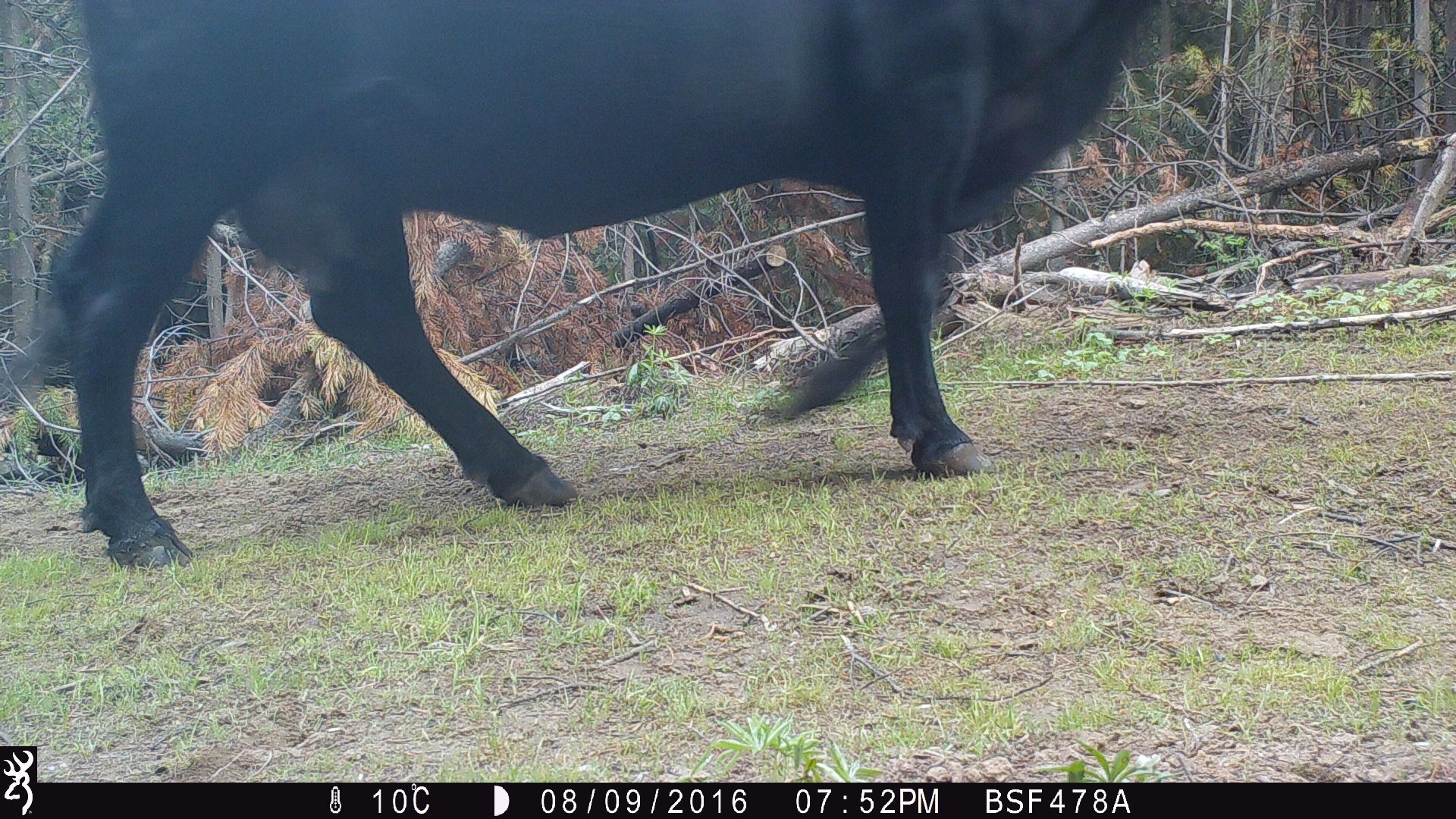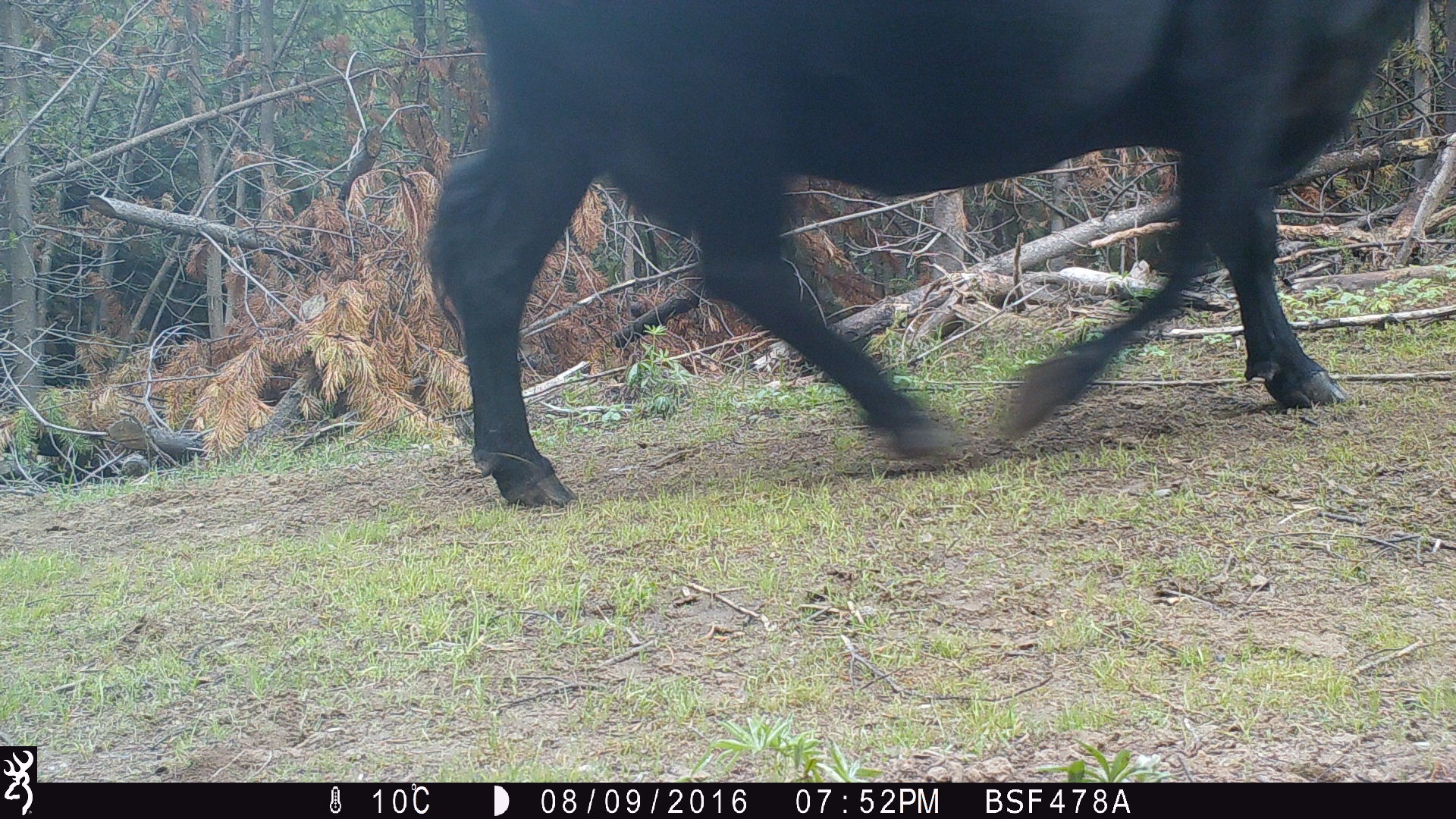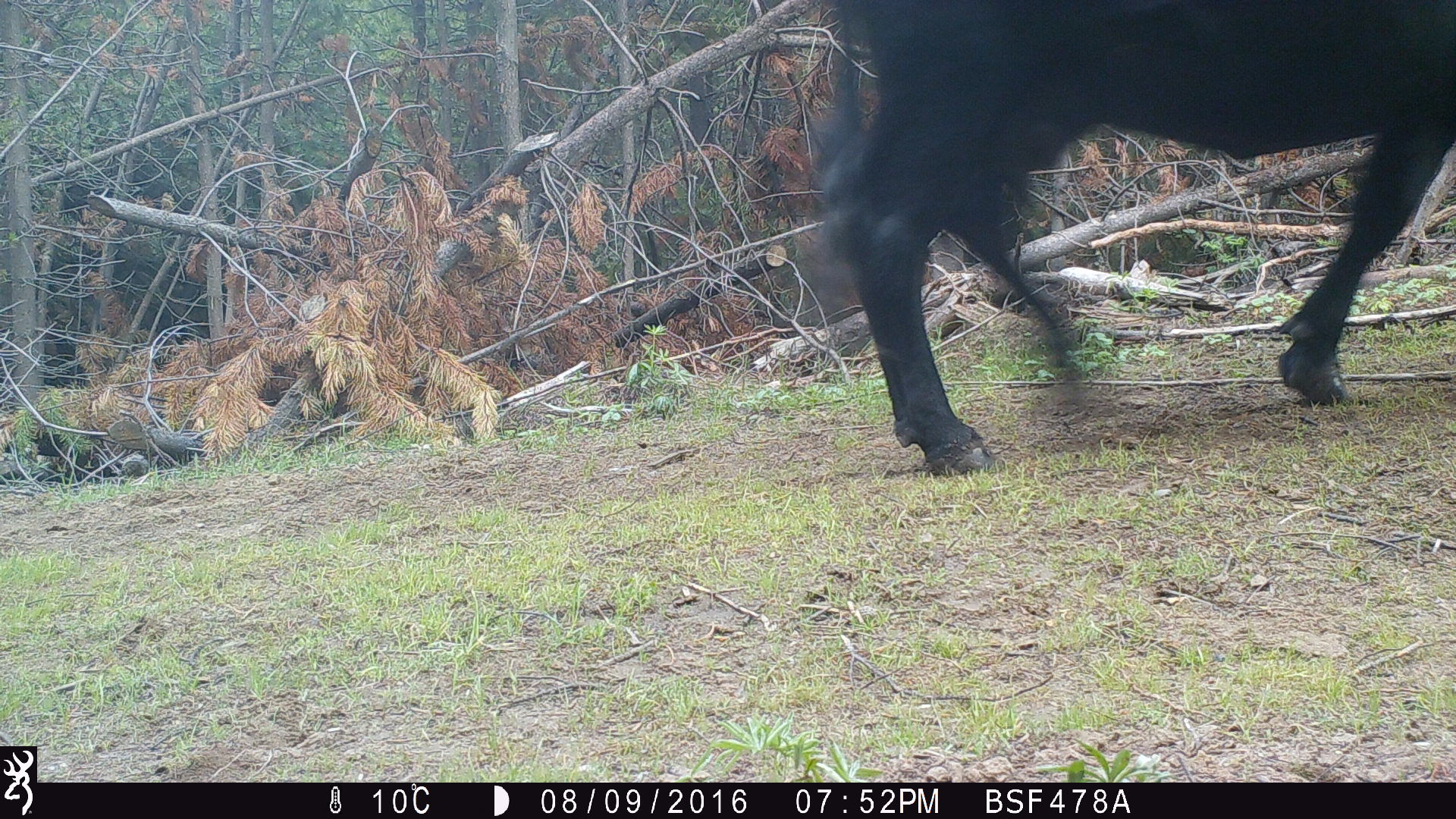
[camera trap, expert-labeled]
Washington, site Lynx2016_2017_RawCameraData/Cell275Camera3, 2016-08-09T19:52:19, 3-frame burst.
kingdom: Animalia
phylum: Chordata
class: Mammalia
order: Artiodactyla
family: Bovidae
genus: Bos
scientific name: Bos taurus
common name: domestic cattle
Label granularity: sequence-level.